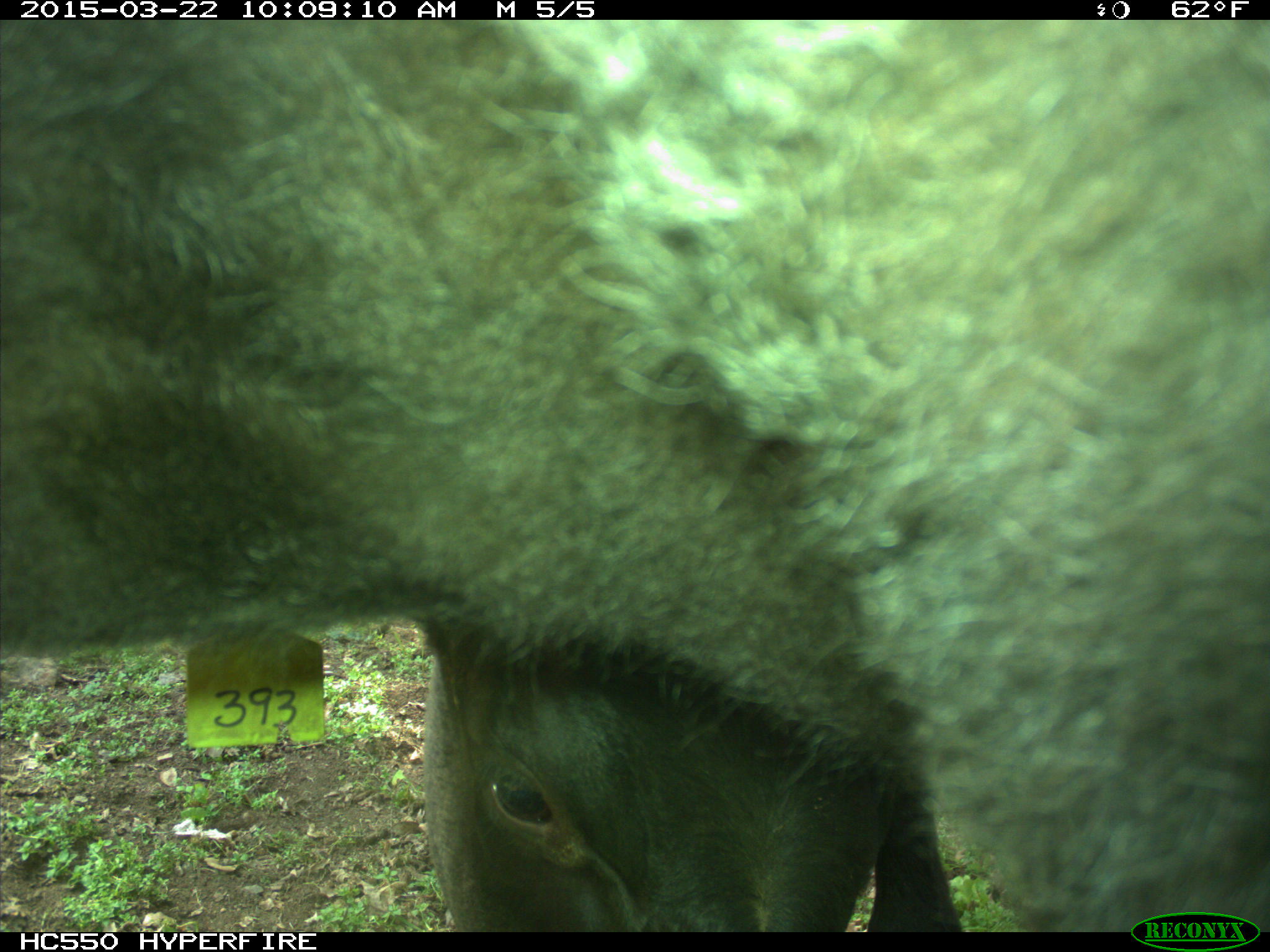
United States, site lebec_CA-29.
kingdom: Animalia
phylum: Chordata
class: Mammalia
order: Artiodactyla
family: Bovidae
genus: Bos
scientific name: Bos taurus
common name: domestic cow